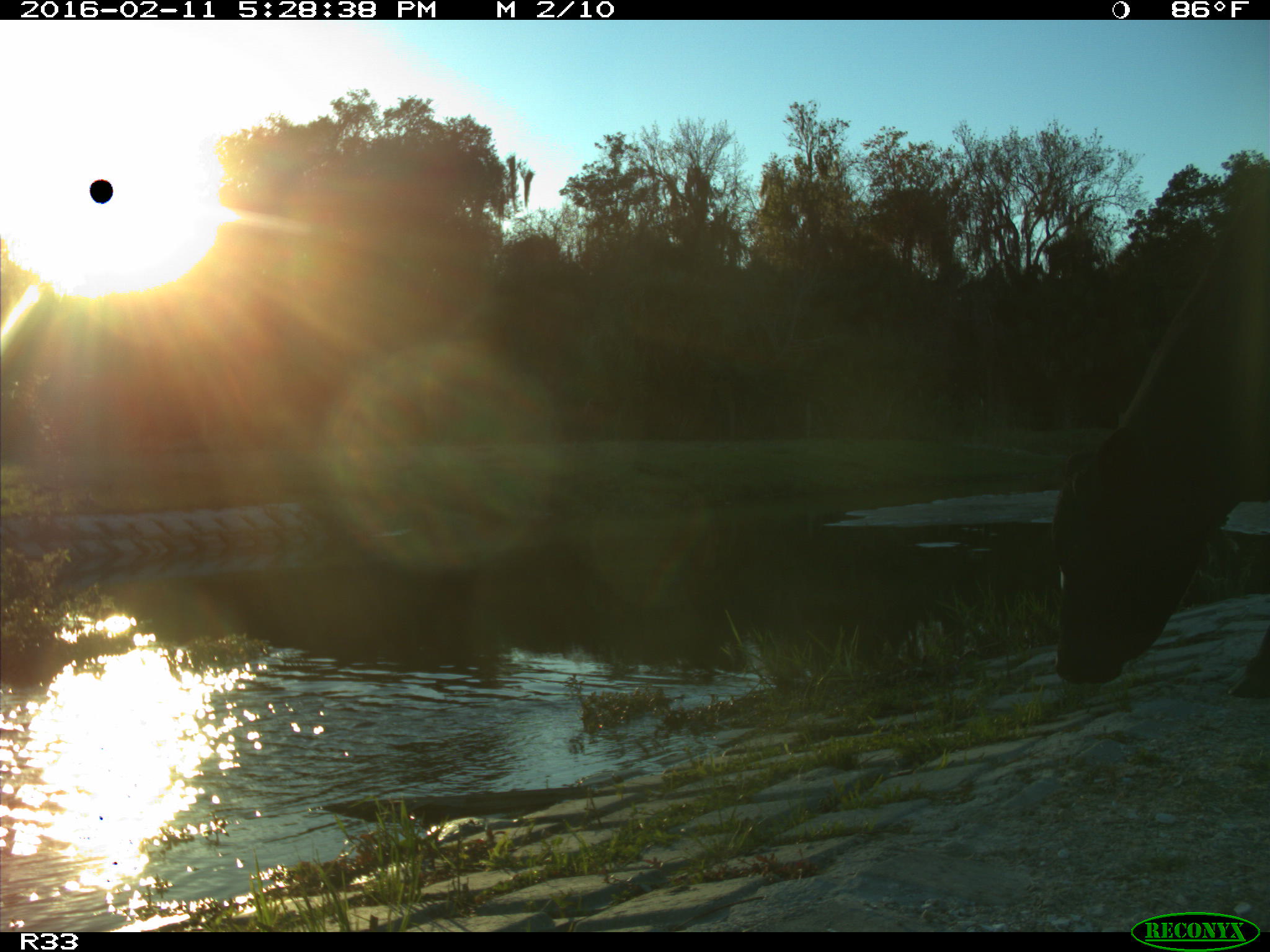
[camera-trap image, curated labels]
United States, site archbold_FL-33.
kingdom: Animalia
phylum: Chordata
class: Mammalia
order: Artiodactyla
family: Bovidae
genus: Bos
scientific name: Bos taurus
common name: domestic cow